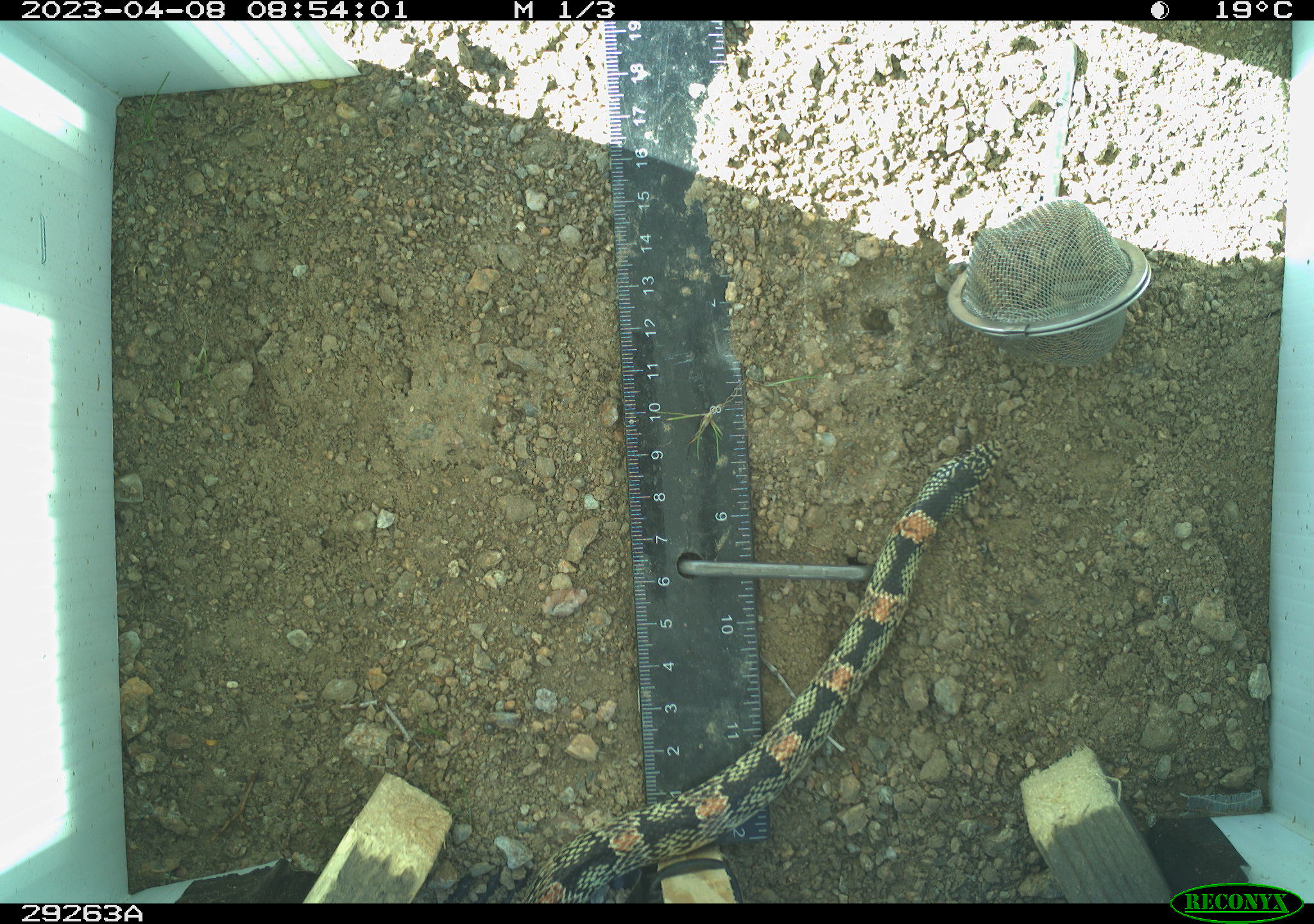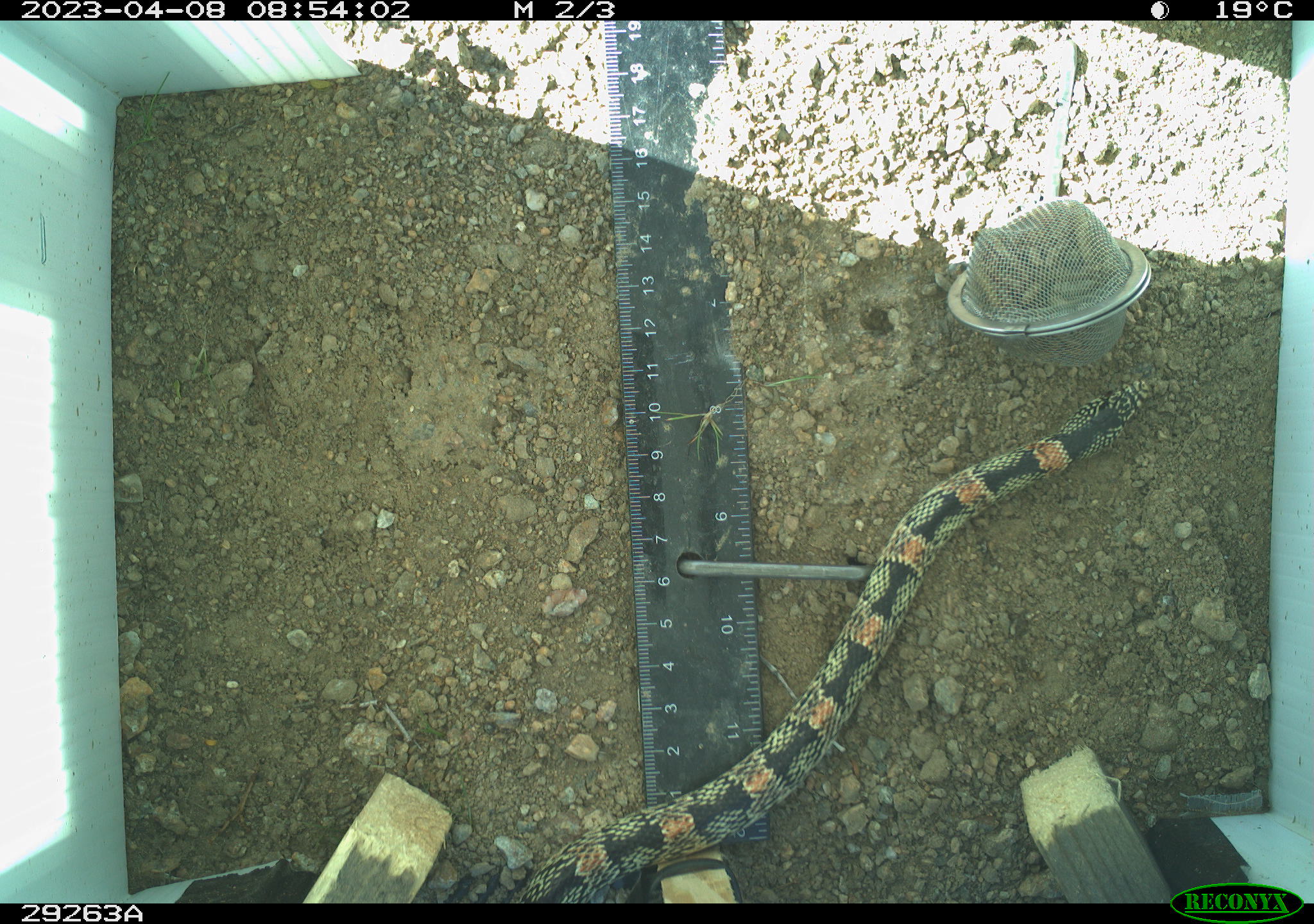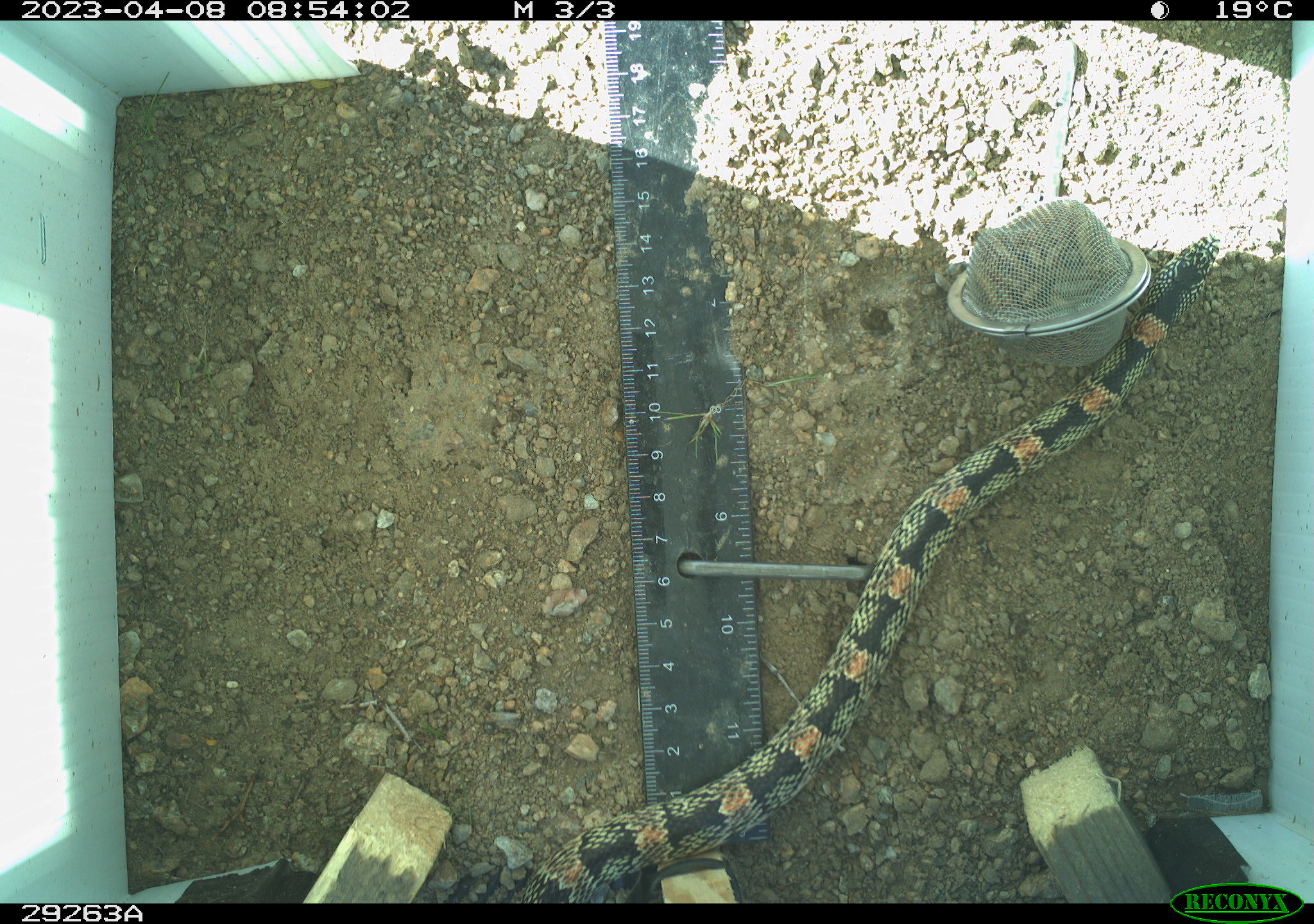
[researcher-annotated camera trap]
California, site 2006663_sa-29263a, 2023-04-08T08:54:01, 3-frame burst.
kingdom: Animalia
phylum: Chordata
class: Reptilia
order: Squamata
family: Colubridae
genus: Rhinocheilus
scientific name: Rhinocheilus lecontei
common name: long-nosed snake